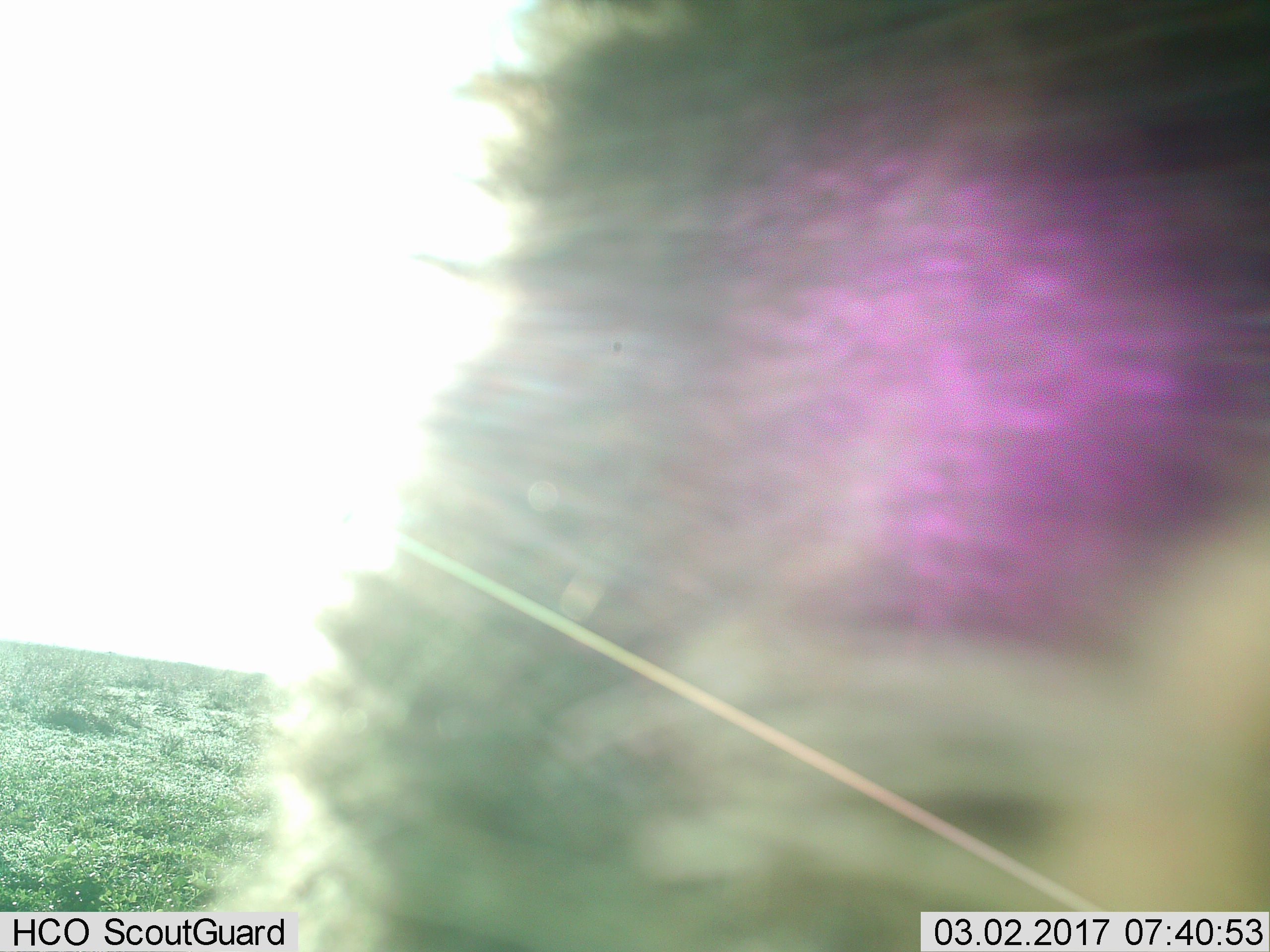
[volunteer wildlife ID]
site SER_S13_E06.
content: unidentified animal